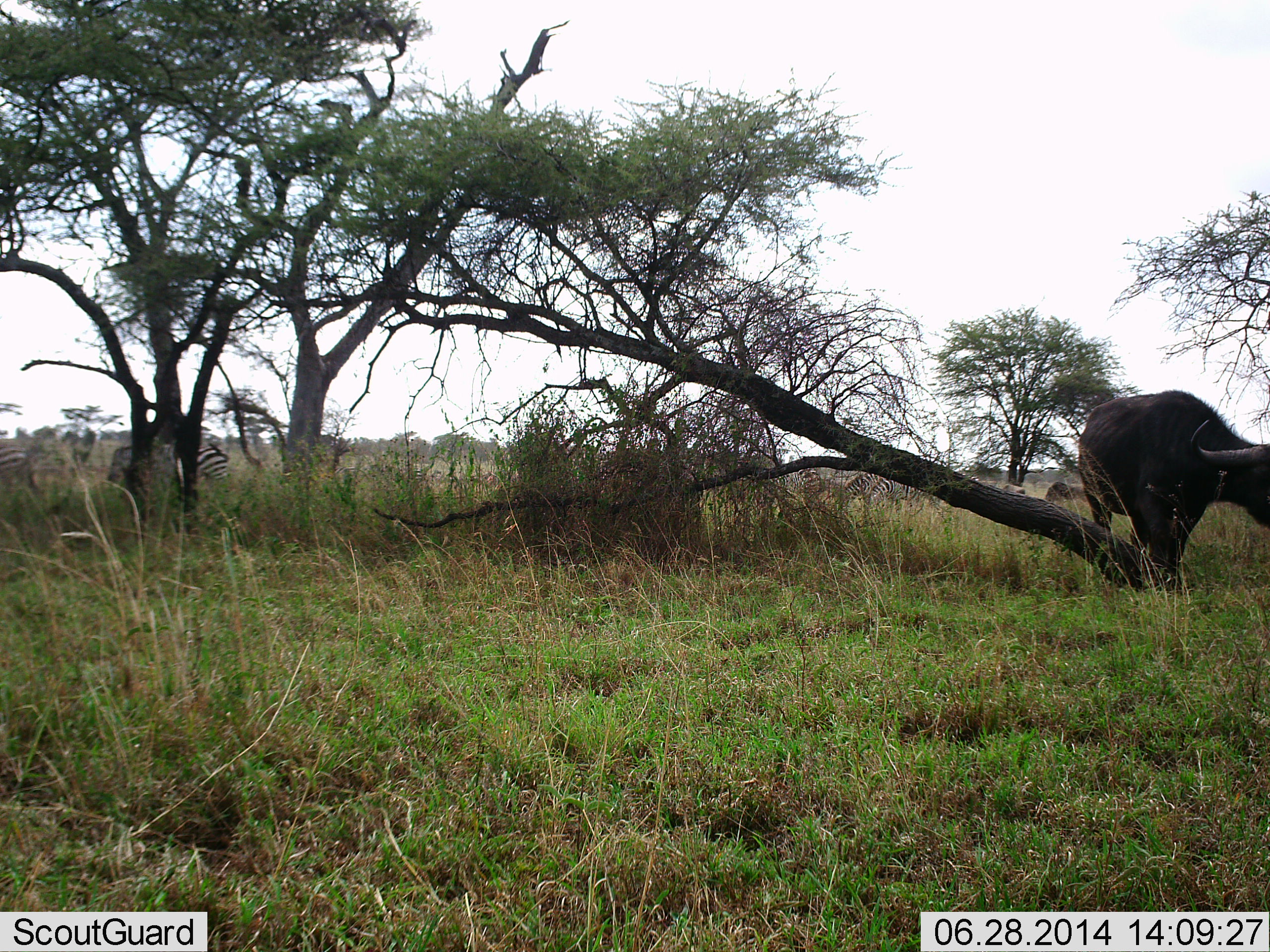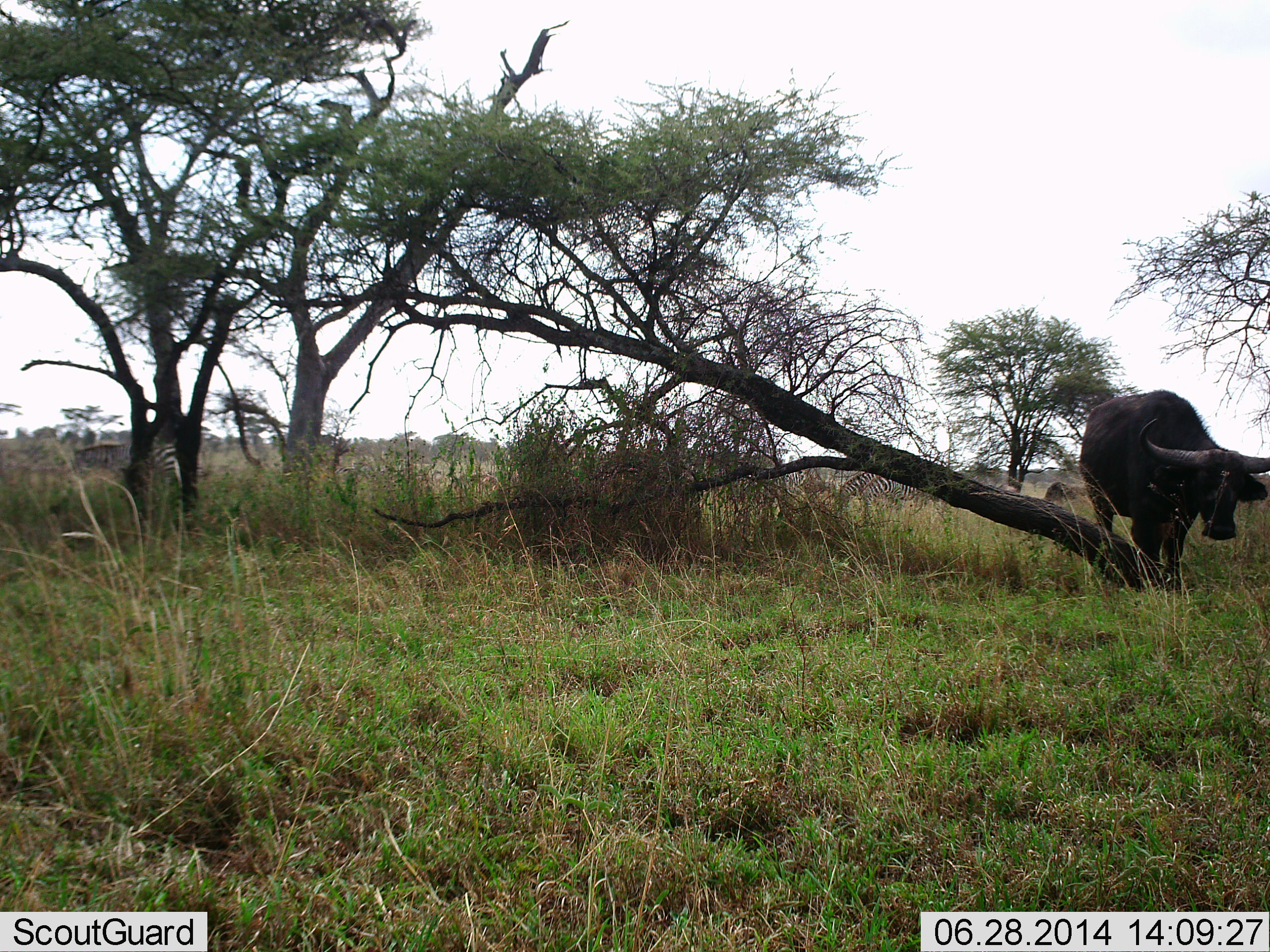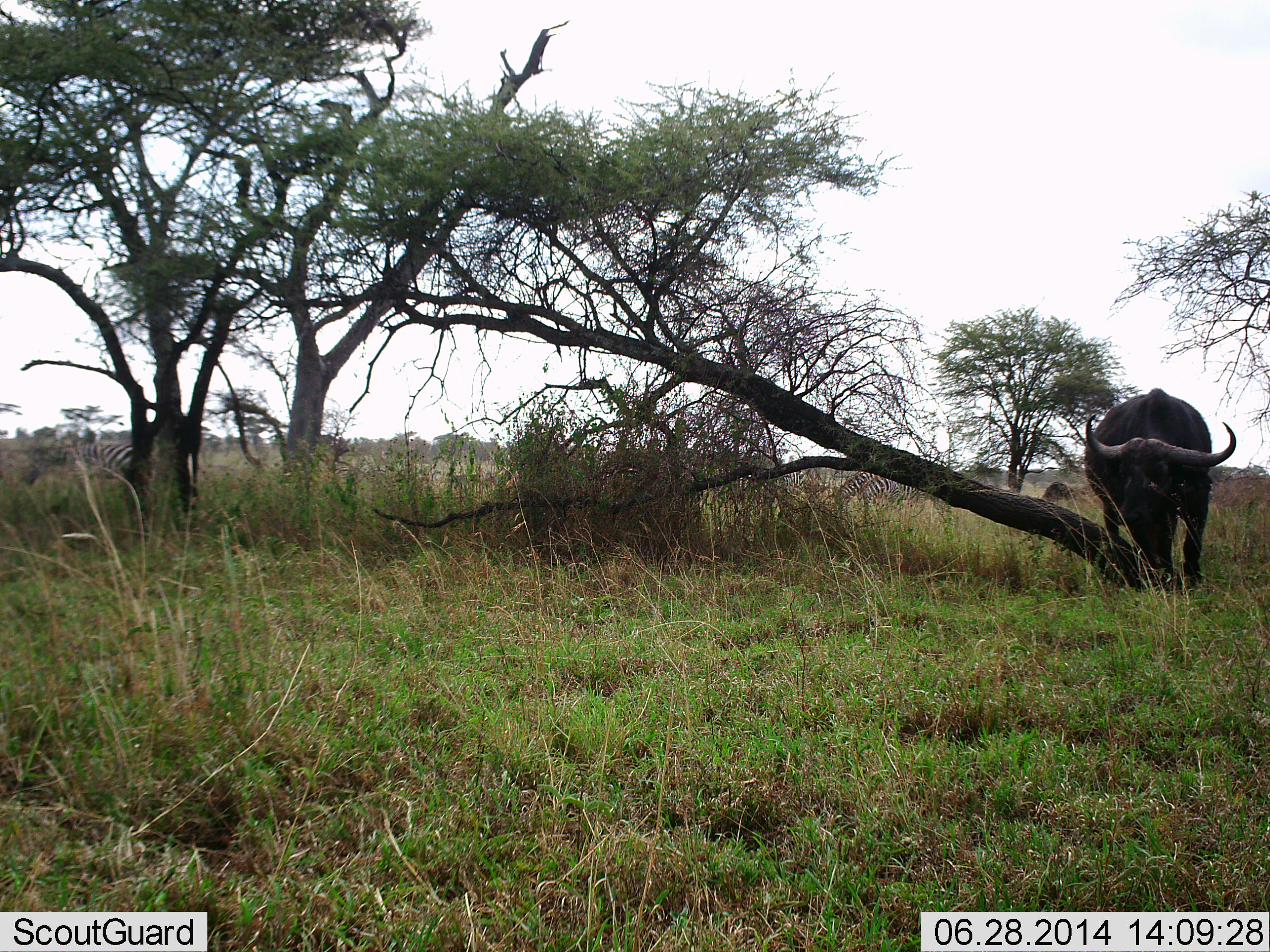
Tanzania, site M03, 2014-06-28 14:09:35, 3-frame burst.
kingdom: Animalia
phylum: Chordata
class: Mammalia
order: Artiodactyla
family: Bovidae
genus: Syncerus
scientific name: Syncerus caffer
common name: cape buffalo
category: buffalo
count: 1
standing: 100%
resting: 0%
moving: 0%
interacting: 0%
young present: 0%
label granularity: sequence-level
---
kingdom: Animalia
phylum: Chordata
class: Mammalia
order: Perissodactyla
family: Equidae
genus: Equus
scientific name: Equus quagga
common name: plains zebra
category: zebra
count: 3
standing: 31%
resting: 0%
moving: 77%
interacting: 0%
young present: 0%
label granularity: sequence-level